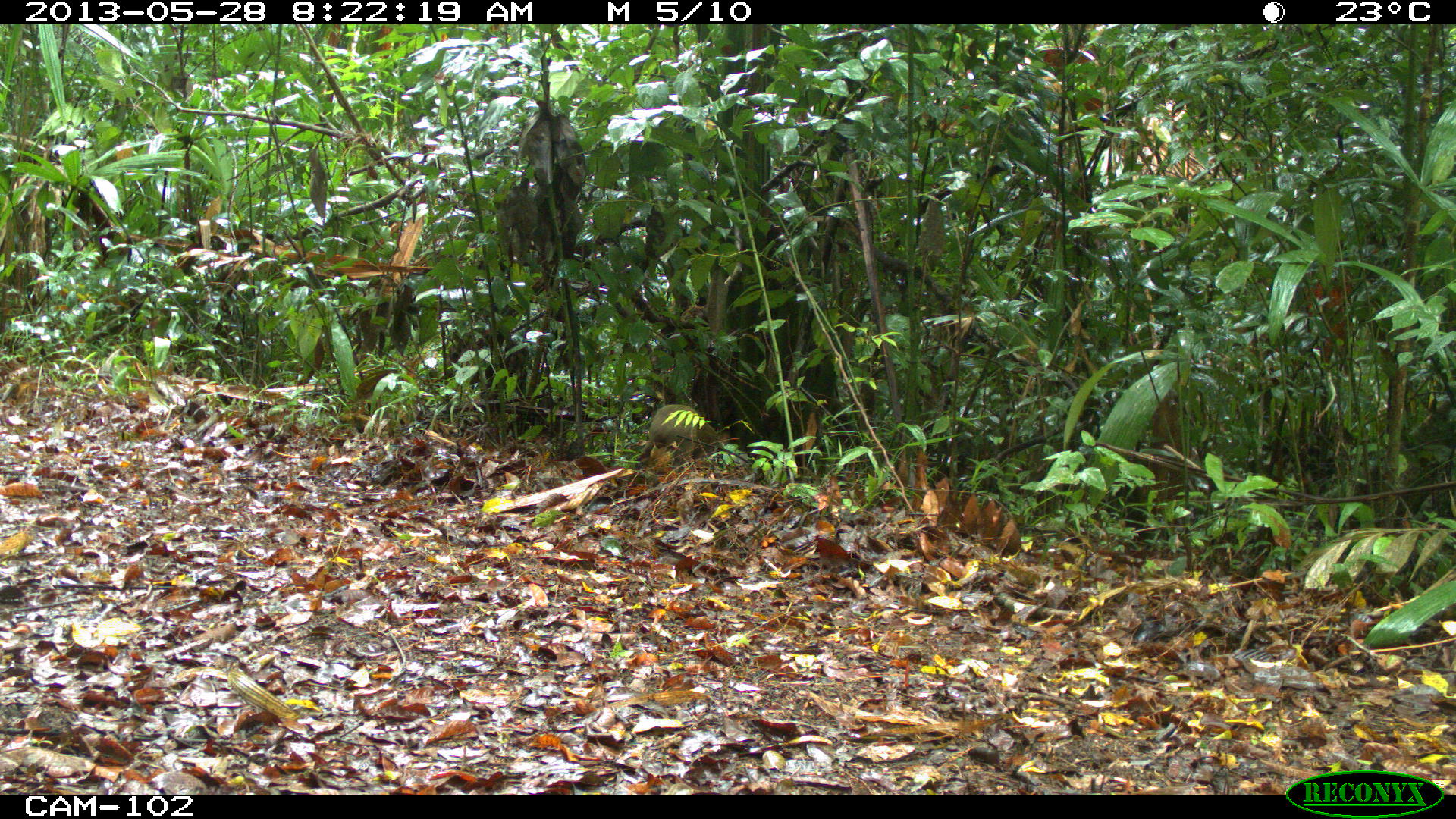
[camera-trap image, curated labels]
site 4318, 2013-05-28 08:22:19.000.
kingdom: Animalia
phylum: Chordata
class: Mammalia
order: Rodentia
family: Dasyproctidae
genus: Dasyprocta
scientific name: Dasyprocta punctata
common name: central american agouti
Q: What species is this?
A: Dasyprocta punctata (central american agouti).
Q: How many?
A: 1.